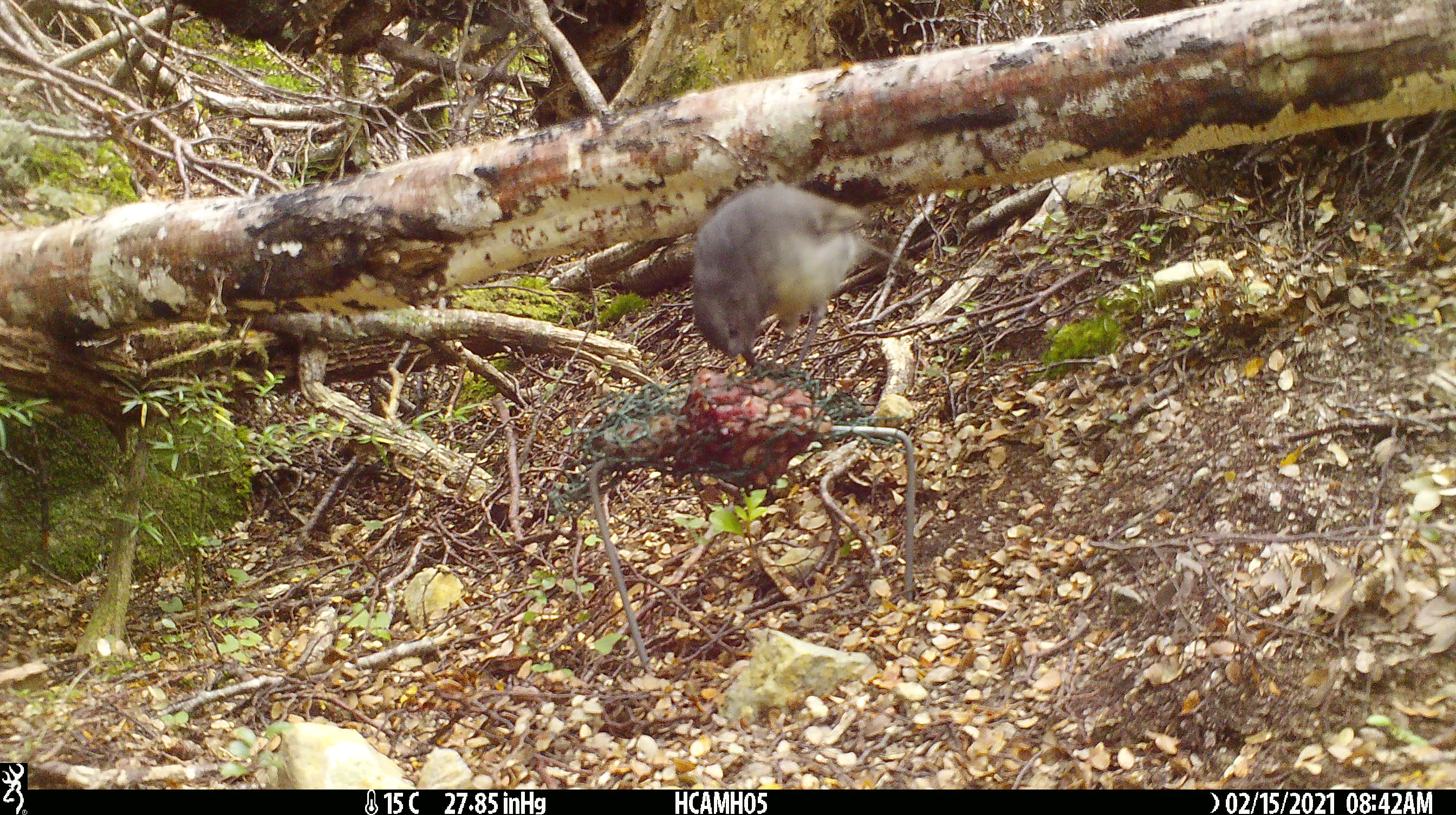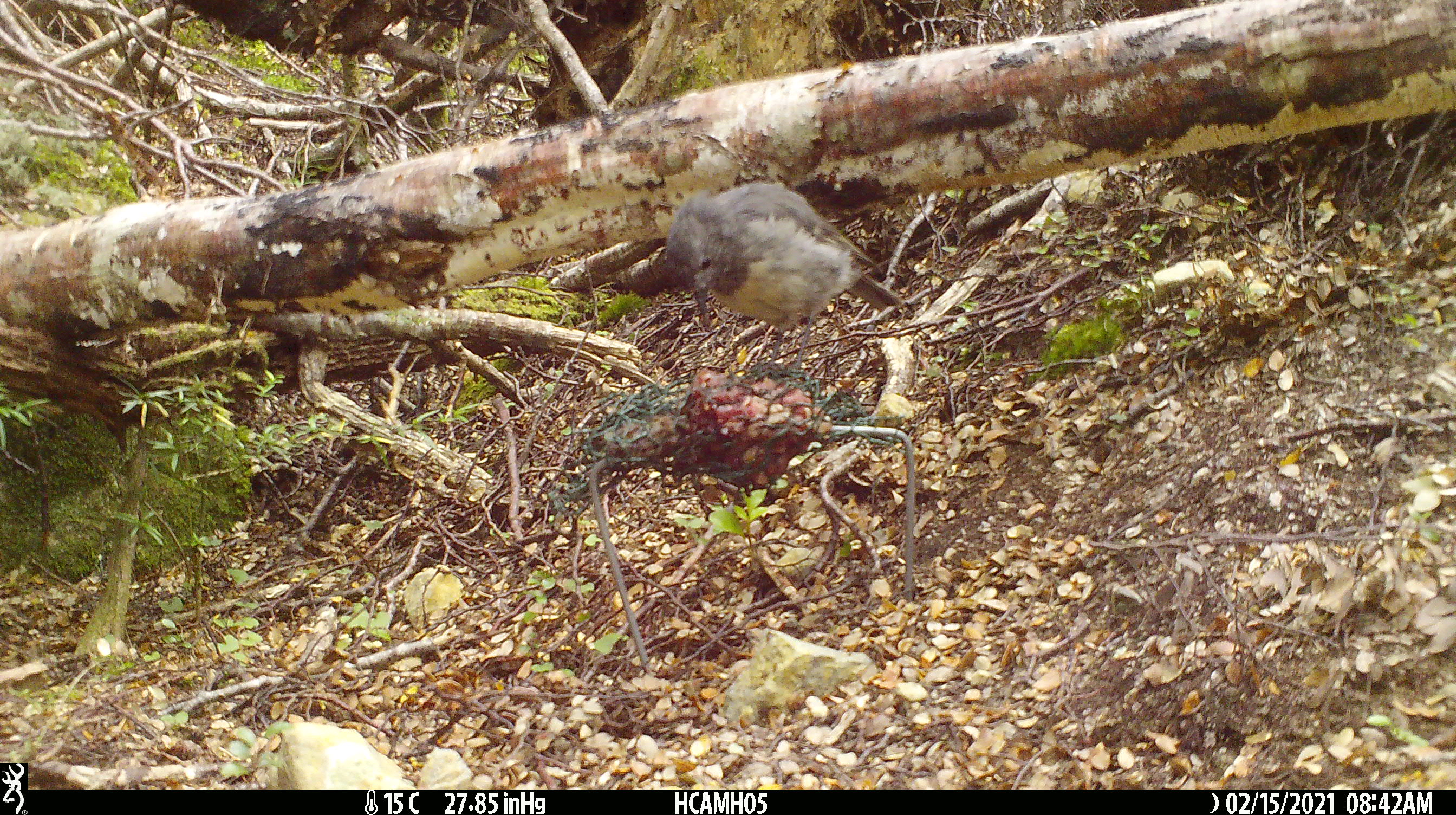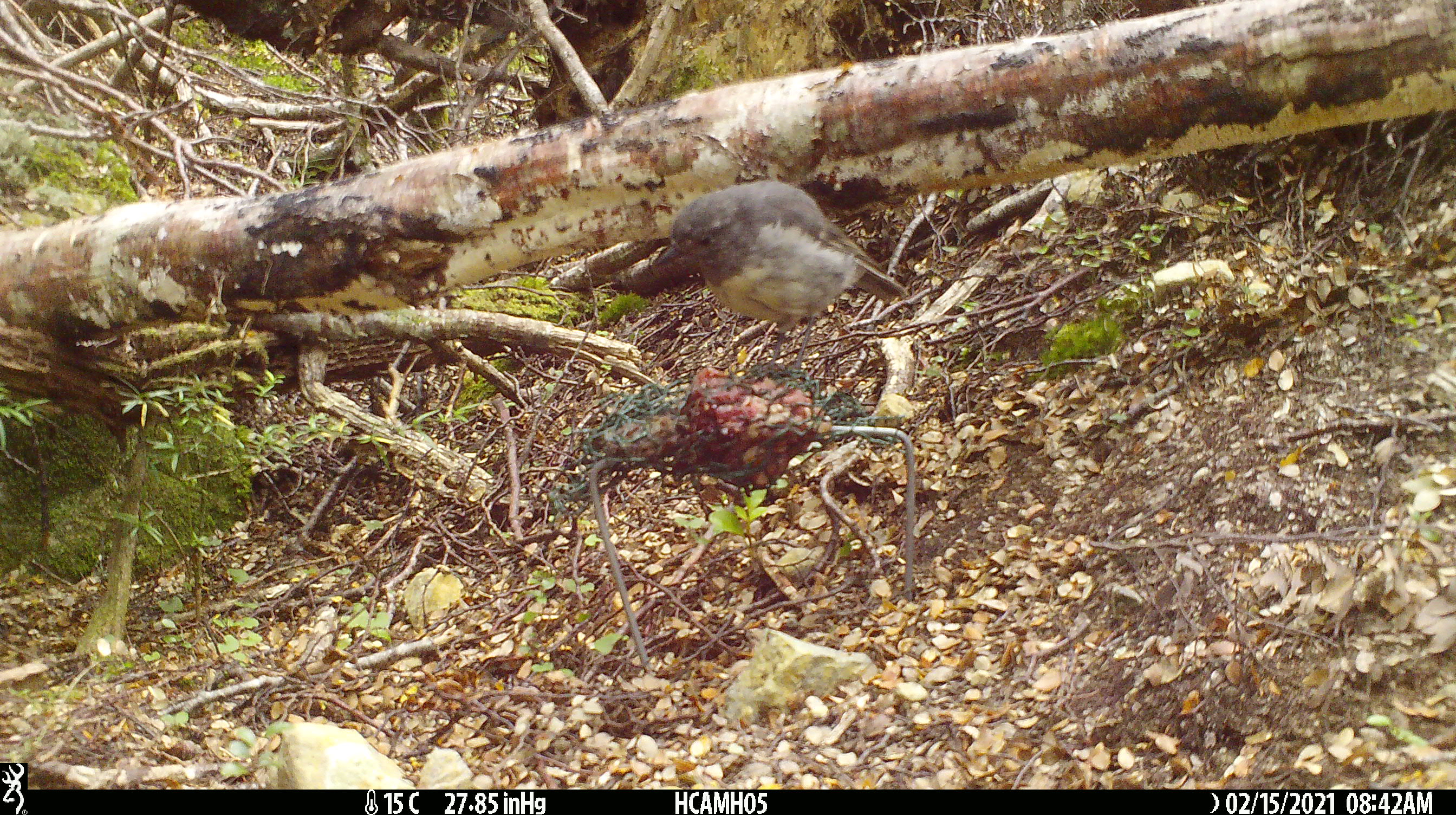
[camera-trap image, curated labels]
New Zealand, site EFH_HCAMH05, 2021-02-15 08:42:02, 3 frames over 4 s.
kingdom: Animalia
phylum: Chordata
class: Aves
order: Passeriformes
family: Petroicidae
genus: Petroica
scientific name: Petroica australis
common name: new zealand robin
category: robin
Robin (new zealand robin) (Petroica australis).